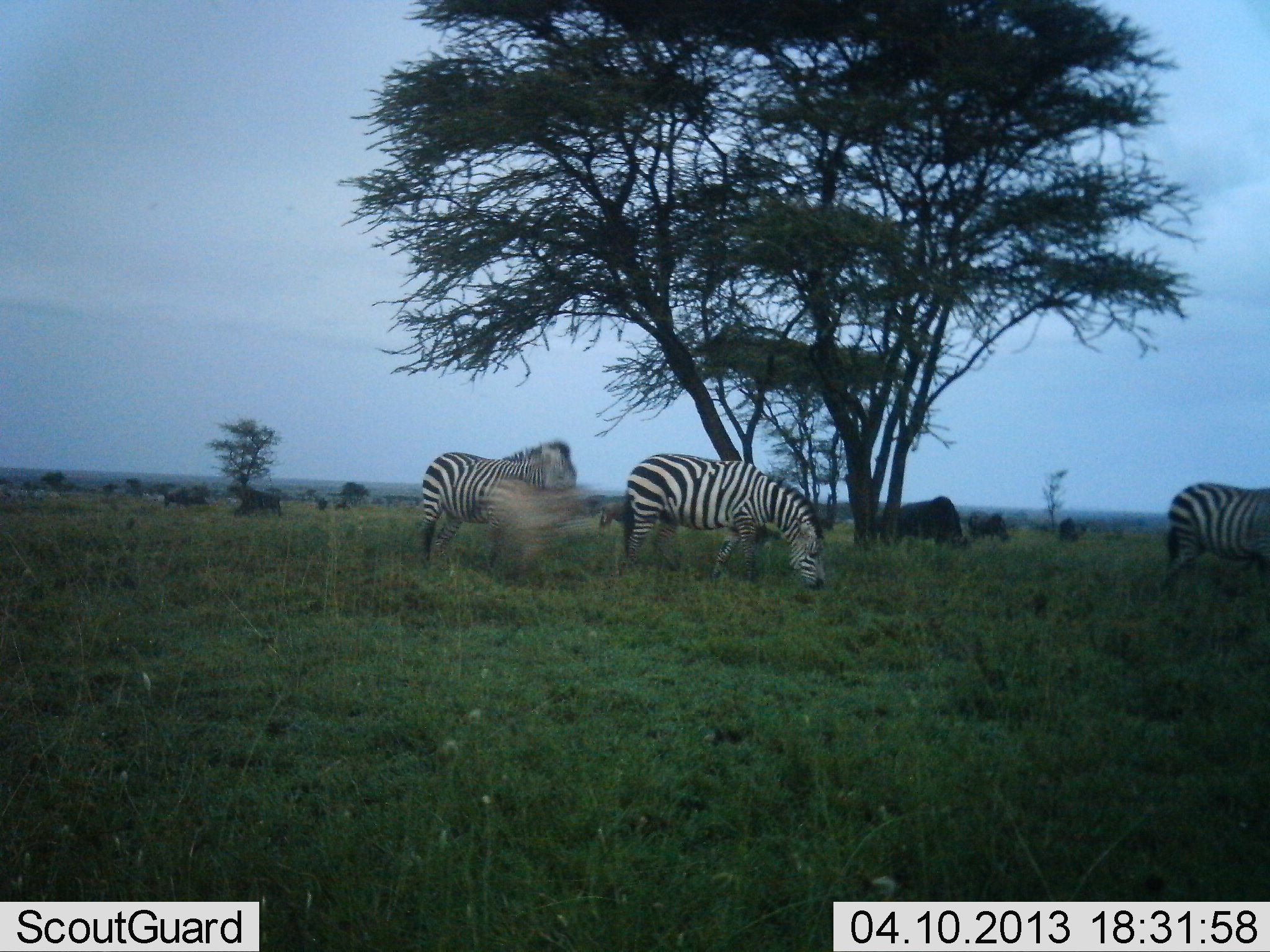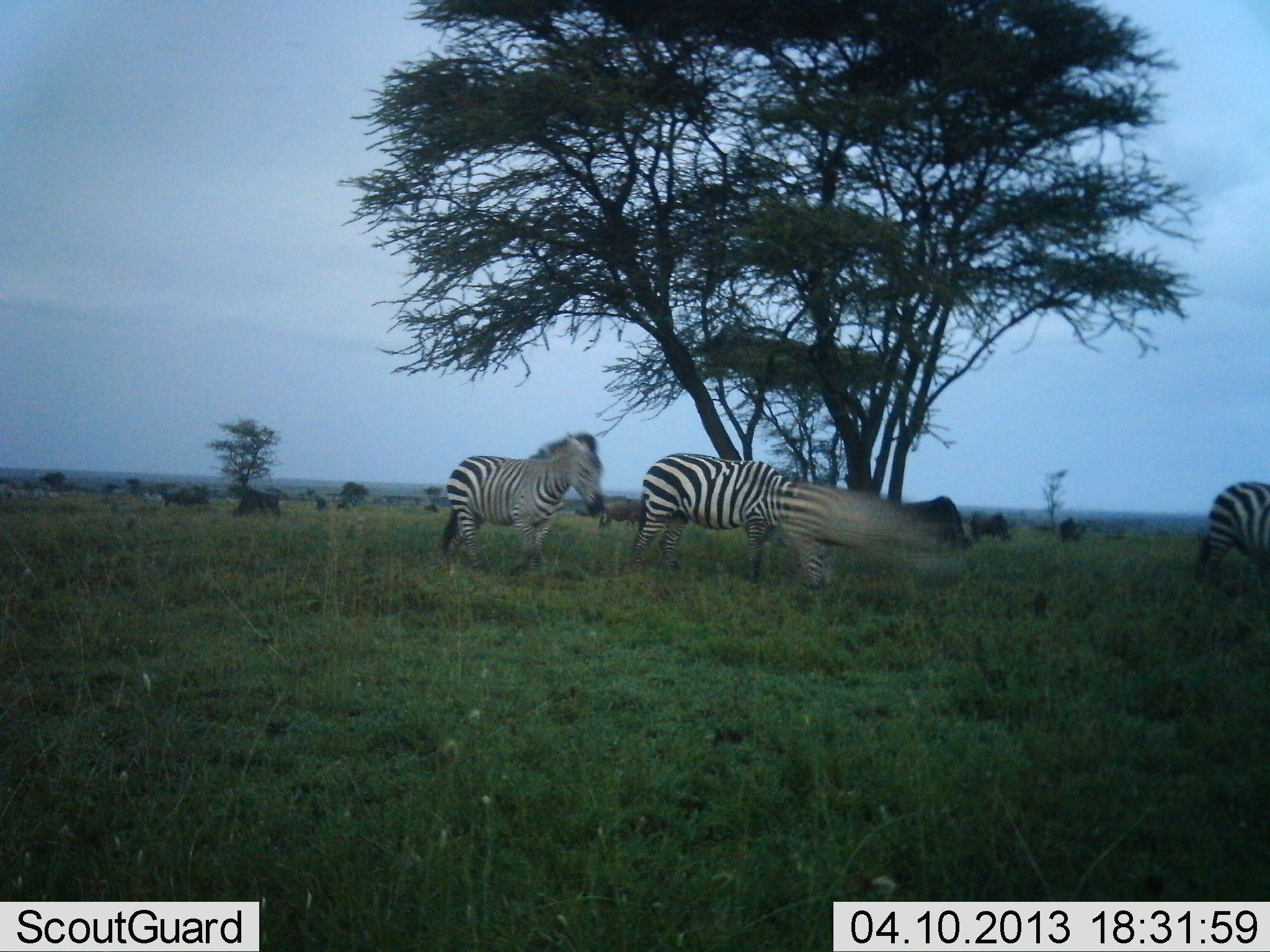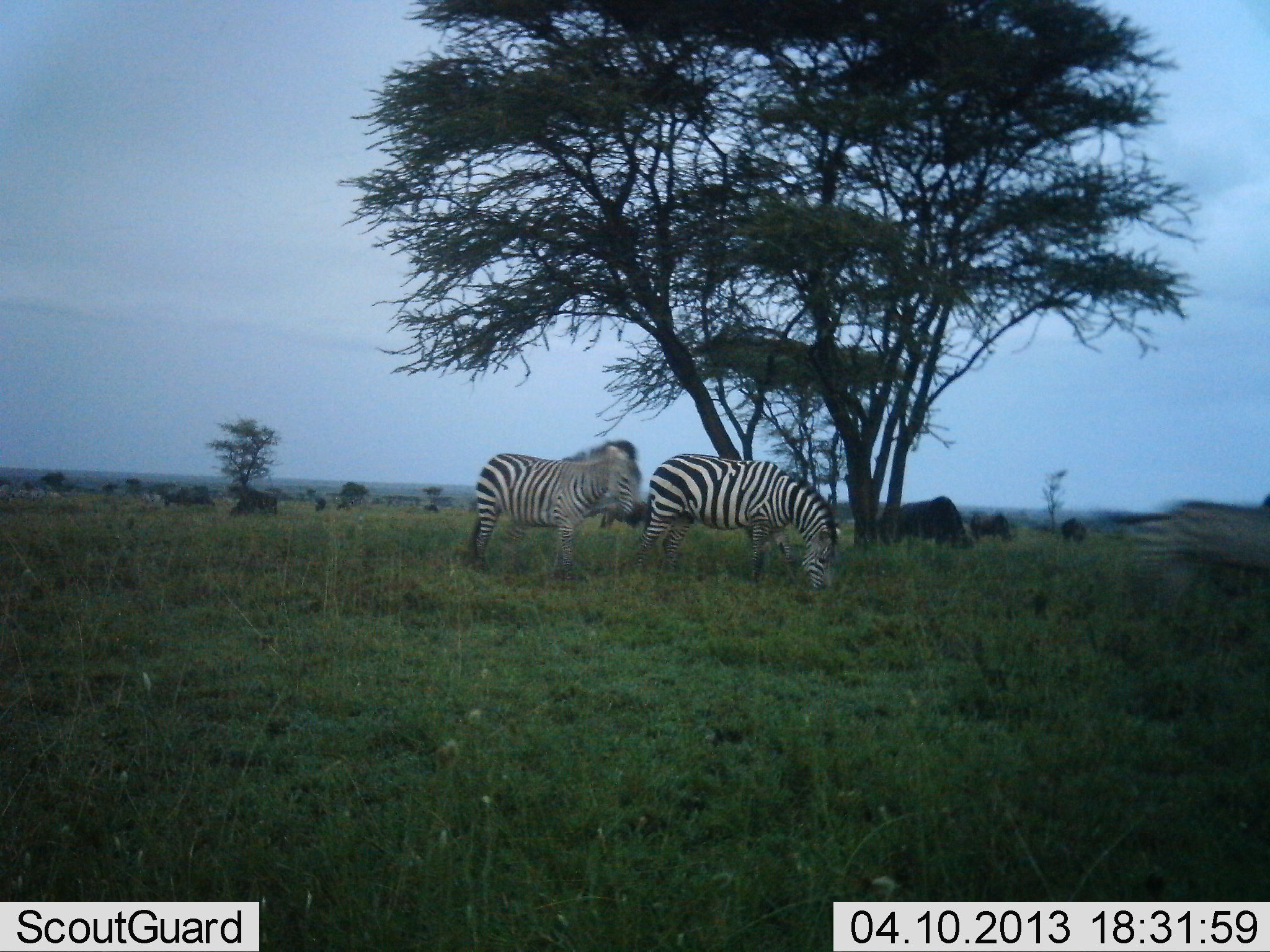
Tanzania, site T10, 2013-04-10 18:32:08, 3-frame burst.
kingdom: Animalia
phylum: Chordata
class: Mammalia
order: Artiodactyla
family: Bovidae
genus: Connochaetes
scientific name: Connochaetes taurinus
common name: blue wildebeest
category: wildebeest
Wildebeest (blue wildebeest) (Connochaetes taurinus), count 5. Behavior (volunteer vote fractions): standing 36%, resting 7%, moving 14%, interacting 0%. Young present (vote fraction): 0%. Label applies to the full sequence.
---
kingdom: Animalia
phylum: Chordata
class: Mammalia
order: Perissodactyla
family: Equidae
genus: Equus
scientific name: Equus quagga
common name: plains zebra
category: zebra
Zebra (plains zebra) (Equus quagga), count 3. Behavior (volunteer vote fractions): standing 12%, resting 0%, moving 96%, interacting 0%. Young present (vote fraction): 12%. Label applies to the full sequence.